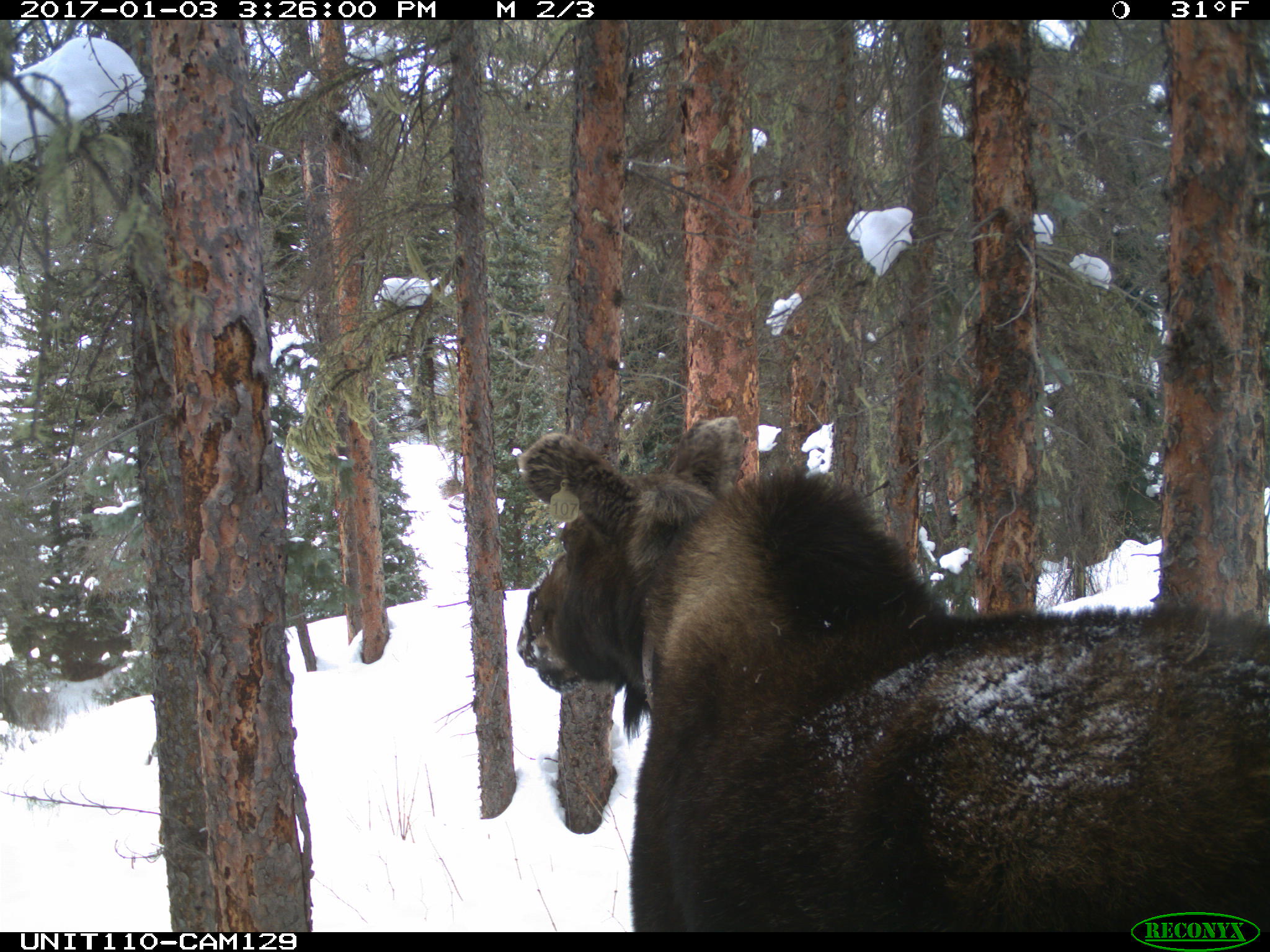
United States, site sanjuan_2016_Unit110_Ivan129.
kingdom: Animalia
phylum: Chordata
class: Mammalia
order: Artiodactyla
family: Cervidae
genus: Alces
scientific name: Alces alces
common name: moose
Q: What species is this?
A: Alces alces (moose).